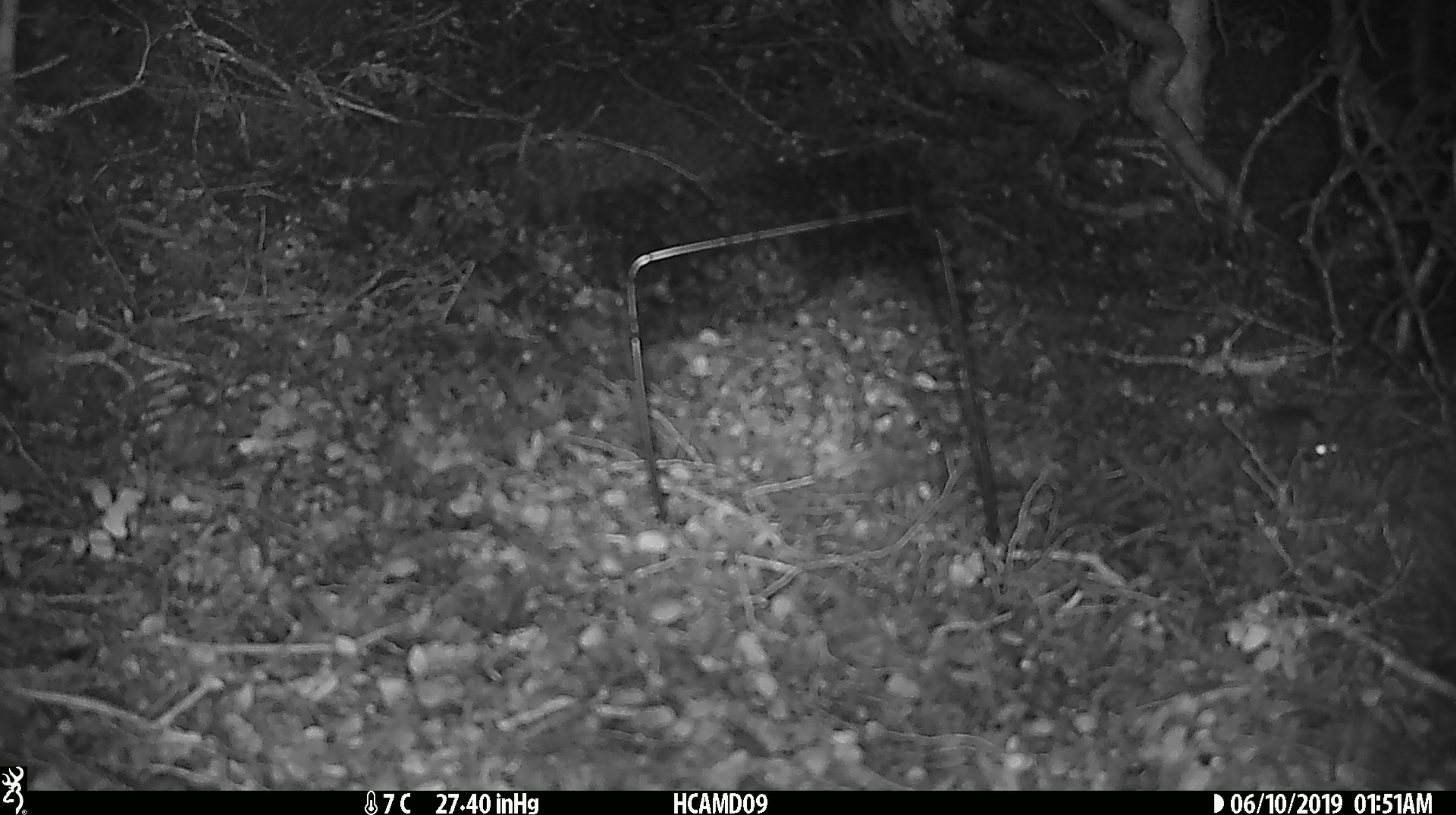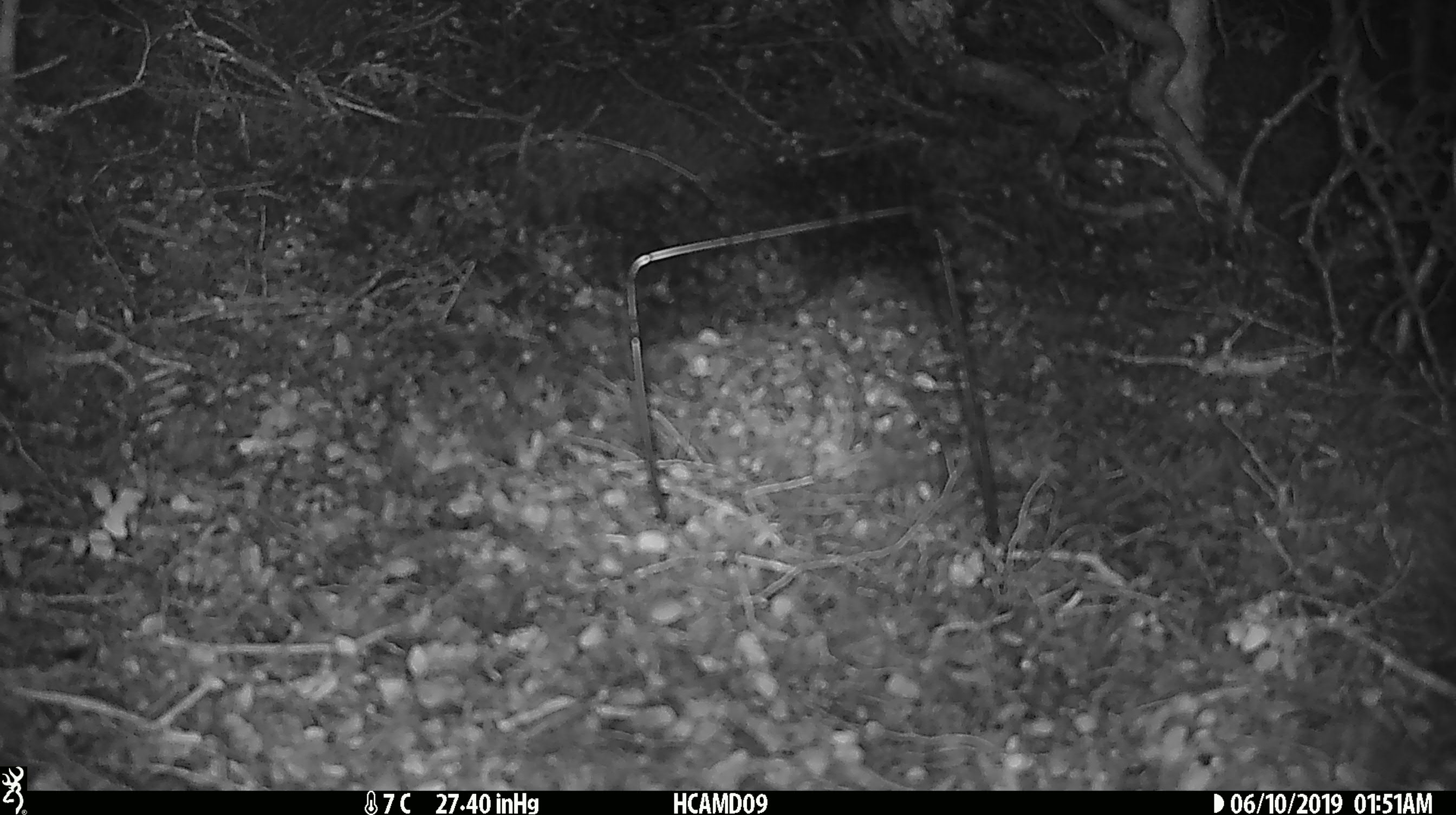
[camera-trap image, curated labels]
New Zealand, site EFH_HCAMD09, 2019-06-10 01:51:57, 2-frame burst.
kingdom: Animalia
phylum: Chordata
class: Mammalia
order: Rodentia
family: Muridae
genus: Mus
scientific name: Mus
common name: mouse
Mouse (Mus).